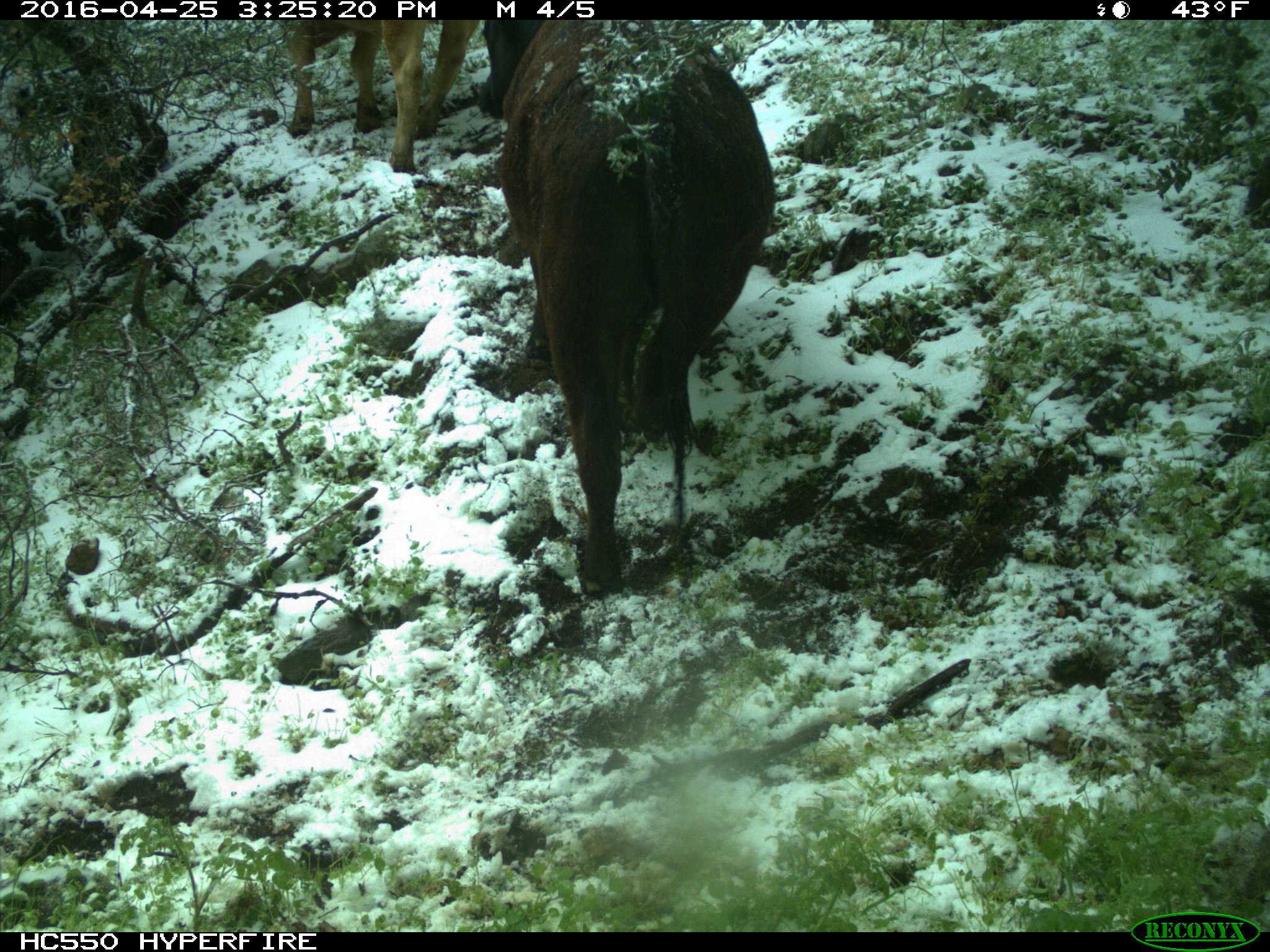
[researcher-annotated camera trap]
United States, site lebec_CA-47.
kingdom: Animalia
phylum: Chordata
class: Mammalia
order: Artiodactyla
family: Bovidae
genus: Bos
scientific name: Bos taurus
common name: domestic cow